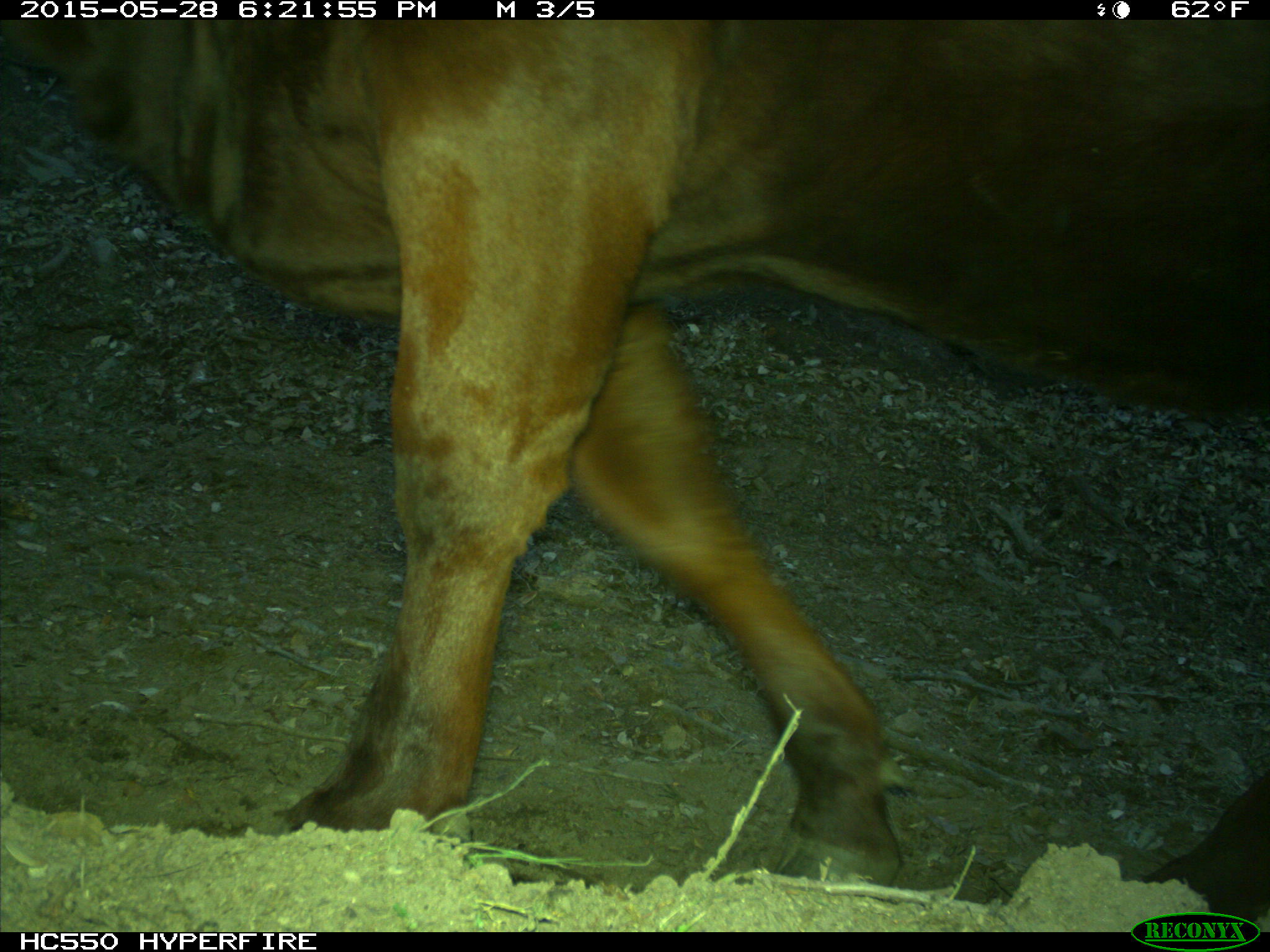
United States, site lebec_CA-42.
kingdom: Animalia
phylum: Chordata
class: Mammalia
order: Artiodactyla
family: Bovidae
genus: Bos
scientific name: Bos taurus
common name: domestic cow